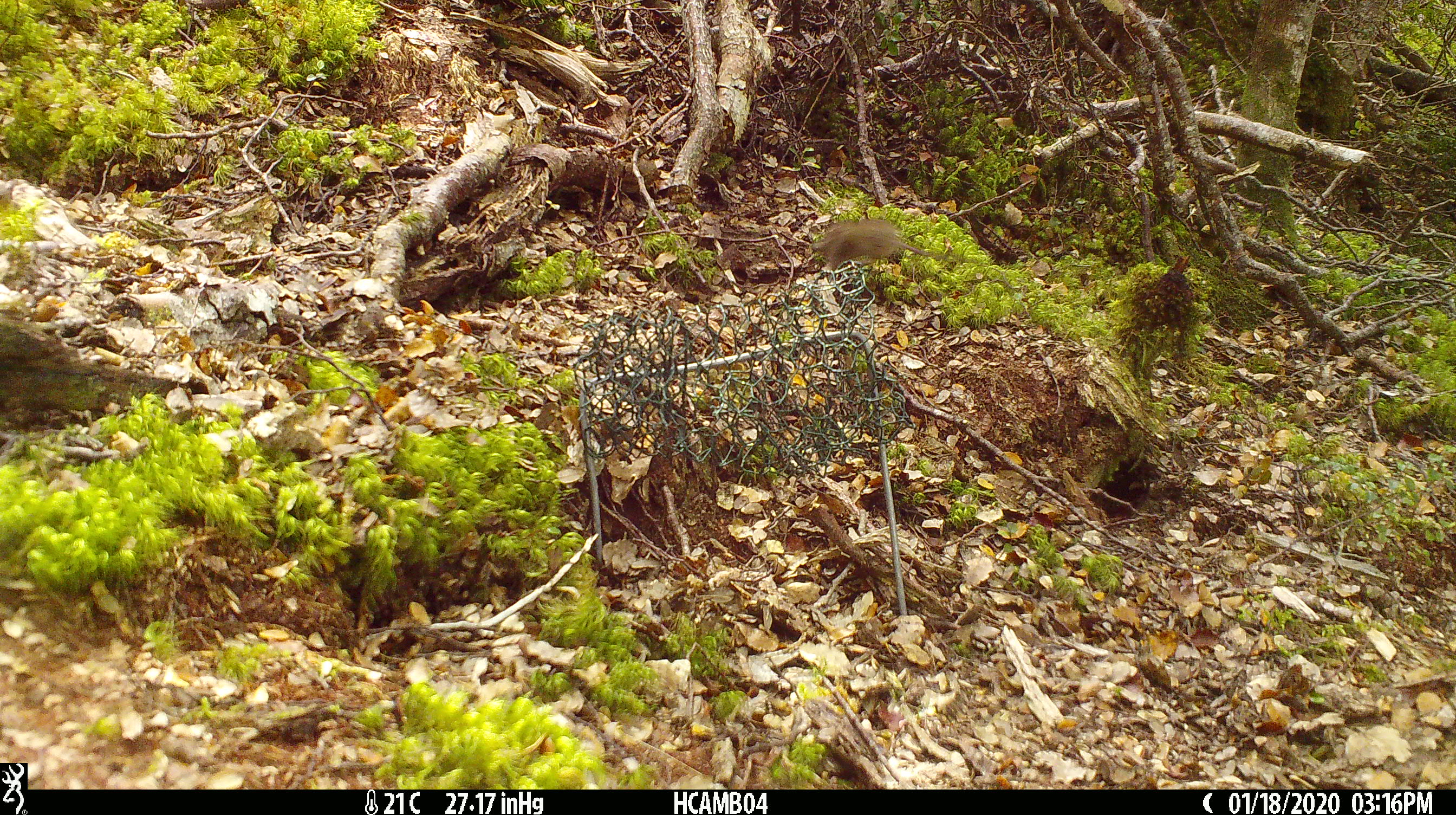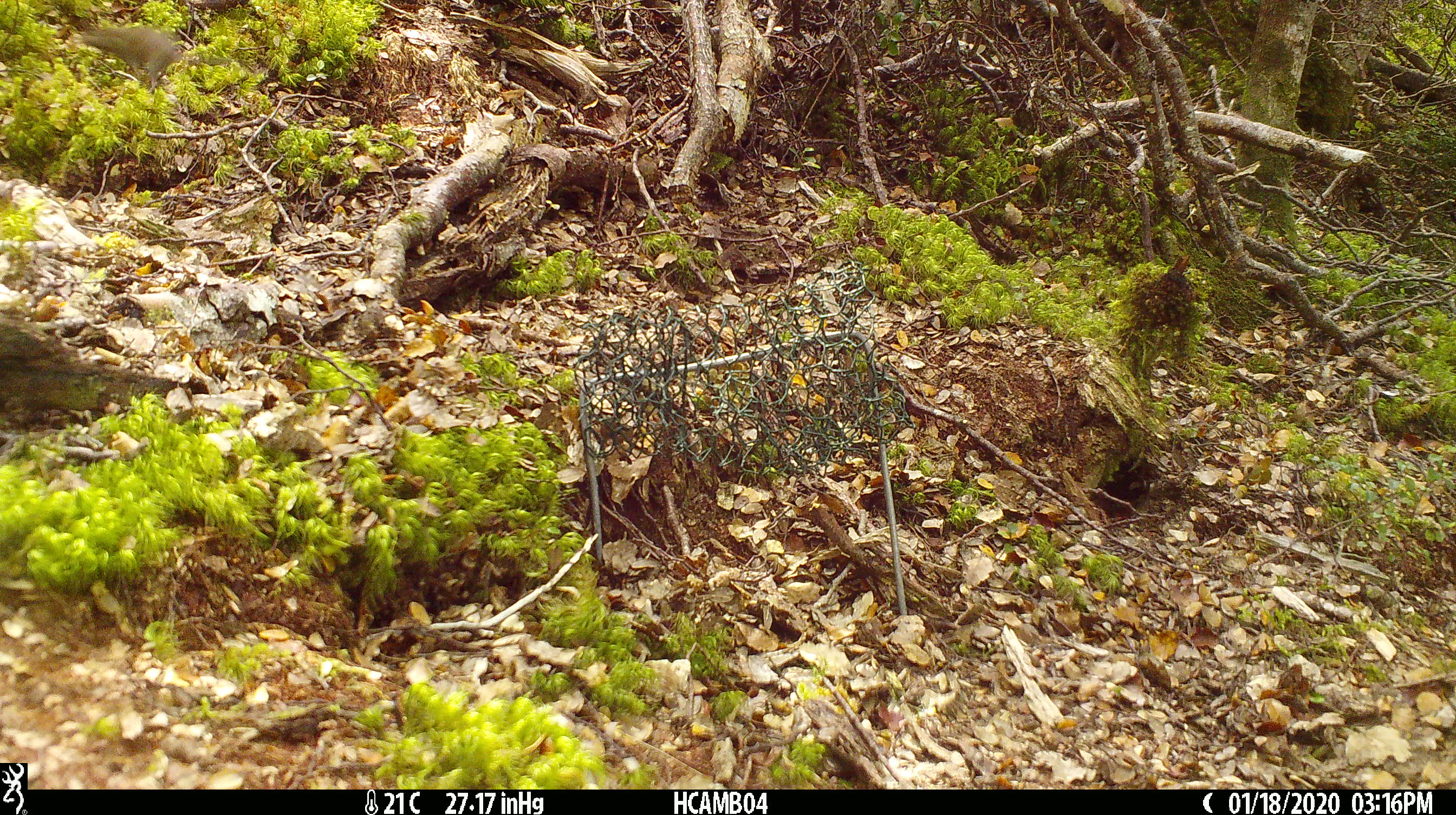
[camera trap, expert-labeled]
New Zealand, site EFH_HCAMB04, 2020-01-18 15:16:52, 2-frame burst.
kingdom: Animalia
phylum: Chordata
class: Mammalia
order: Rodentia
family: Muridae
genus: Mus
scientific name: Mus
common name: mouse